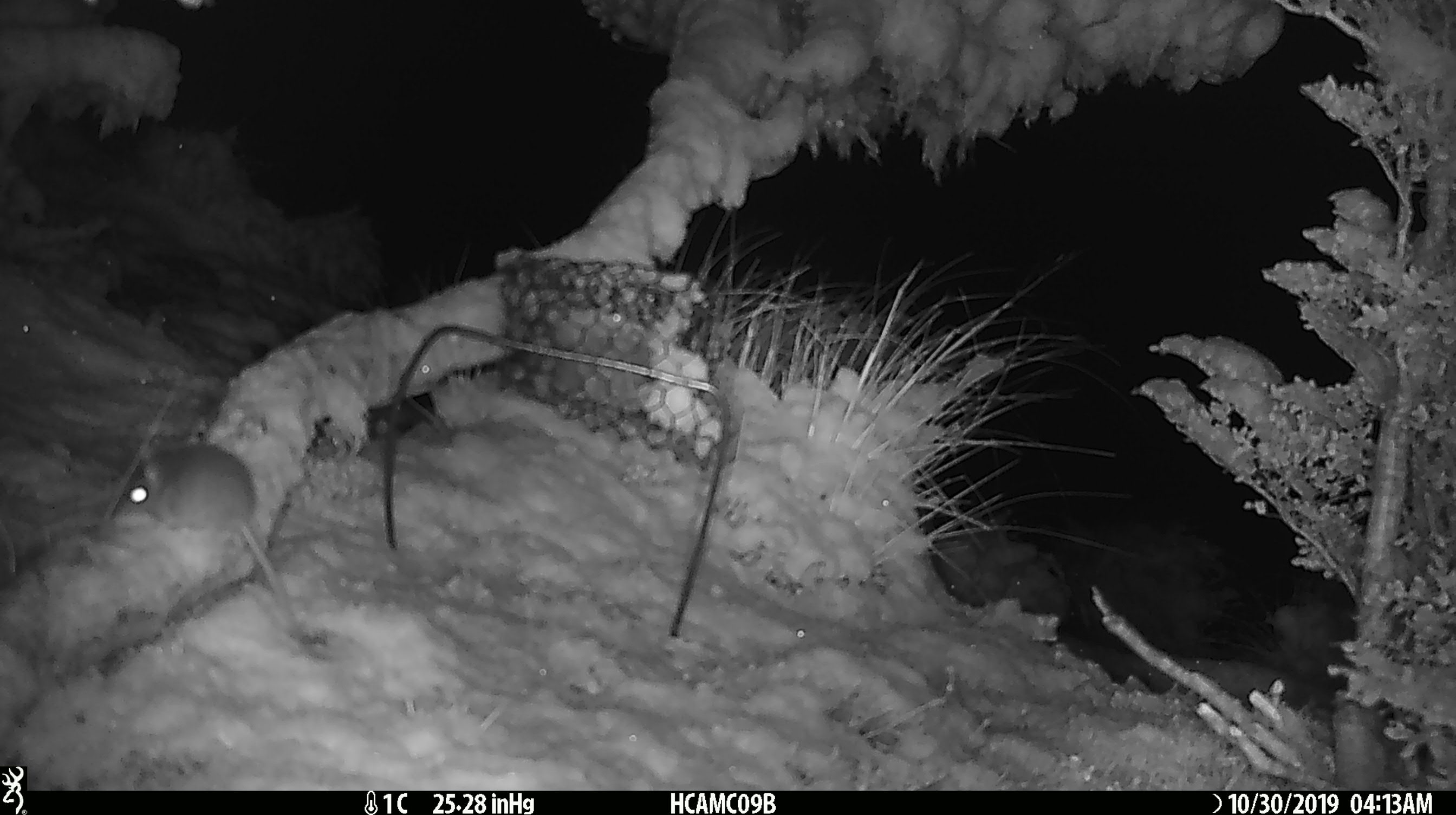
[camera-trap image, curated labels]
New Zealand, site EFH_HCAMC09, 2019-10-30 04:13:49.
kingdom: Animalia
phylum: Chordata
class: Mammalia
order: Rodentia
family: Muridae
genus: Mus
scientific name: Mus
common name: mouse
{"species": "mouse (Mus)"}